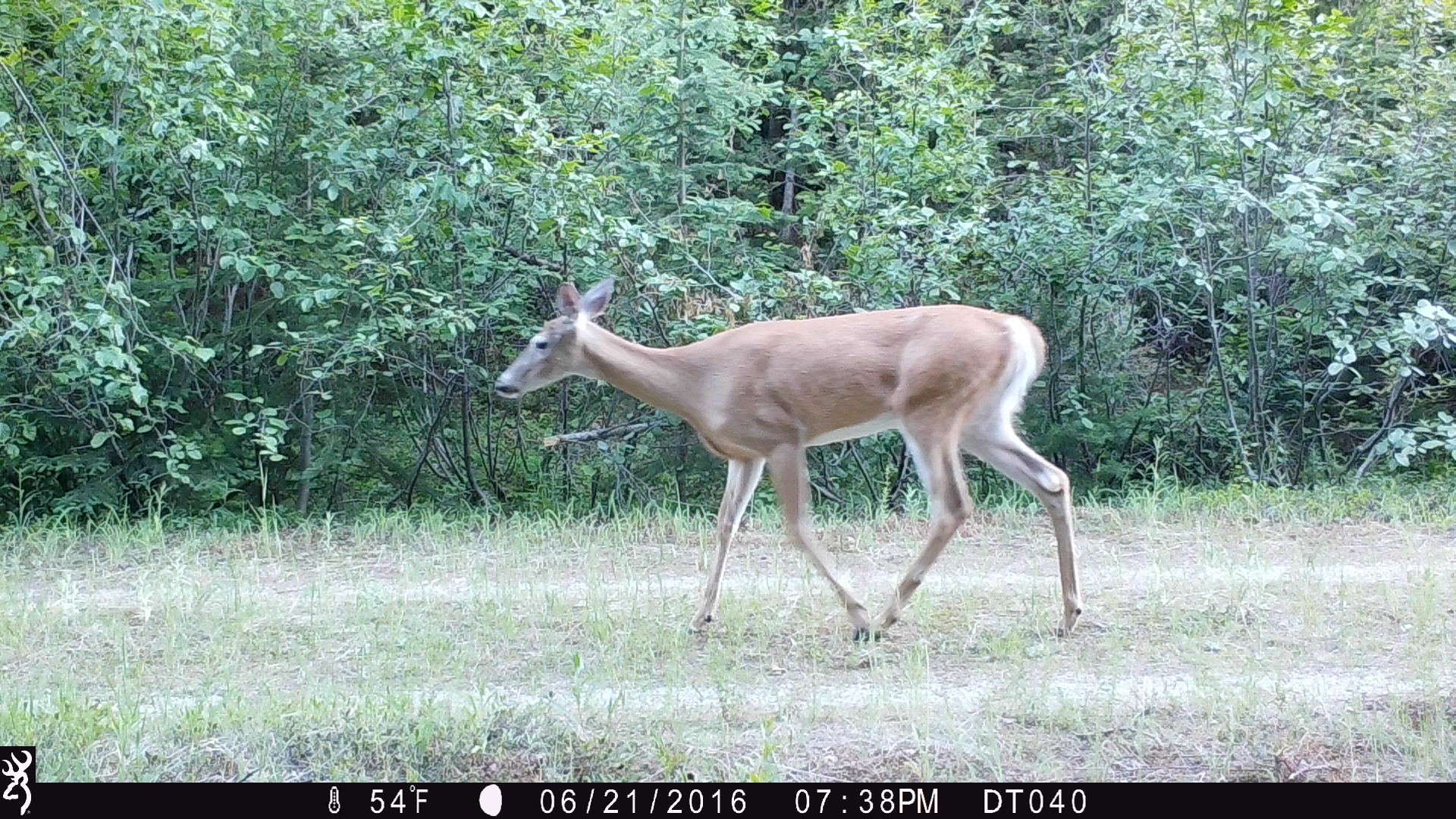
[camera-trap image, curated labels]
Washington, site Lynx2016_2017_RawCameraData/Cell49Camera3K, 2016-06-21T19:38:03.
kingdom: Animalia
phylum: Chordata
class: Mammalia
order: Artiodactyla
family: Cervidae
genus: Odocoileus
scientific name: Odocoileus virginianus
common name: white-tailed deer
Odocoileus virginianus (white-tailed deer). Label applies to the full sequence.